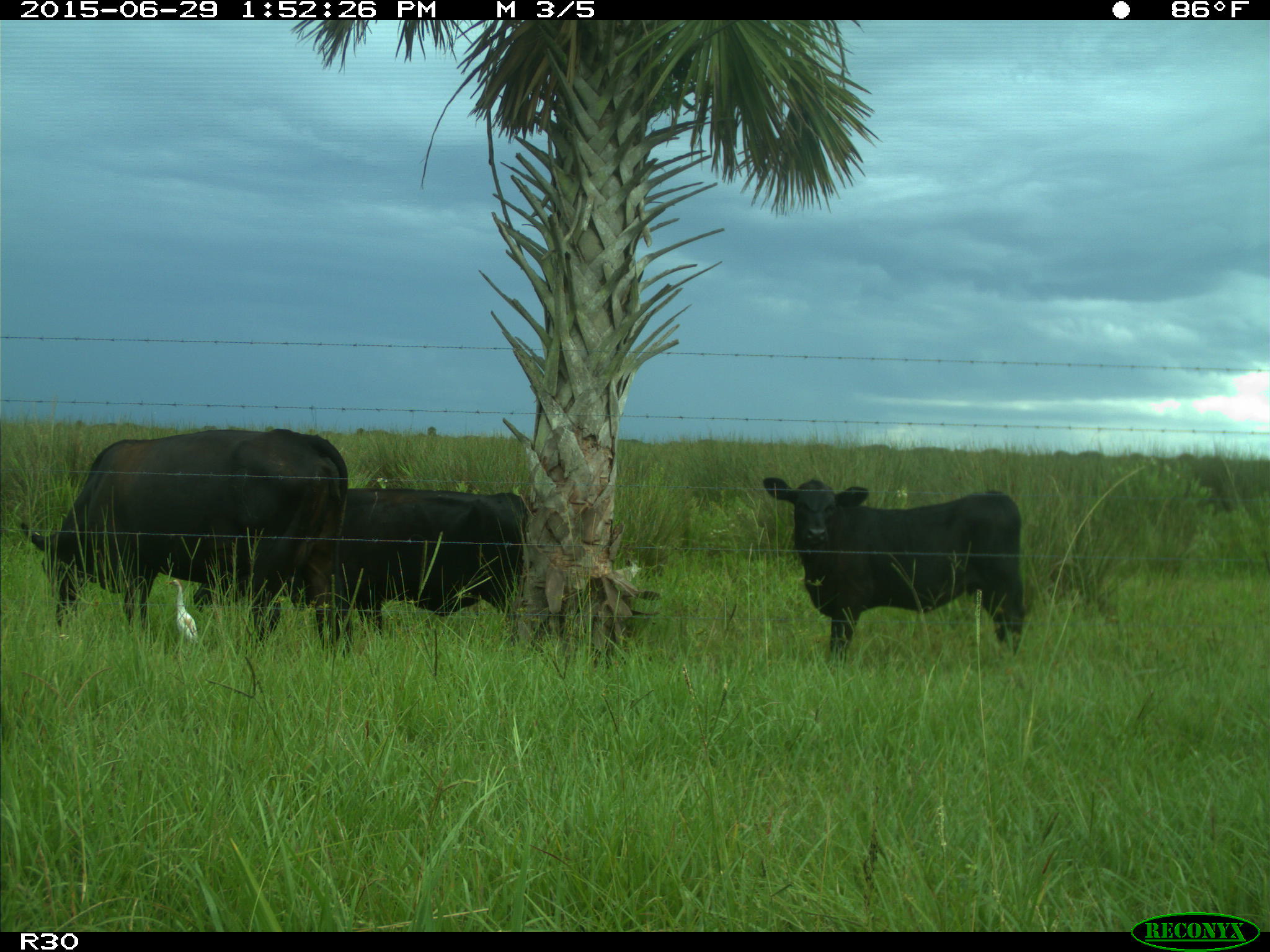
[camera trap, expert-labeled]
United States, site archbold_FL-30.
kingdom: Animalia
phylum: Chordata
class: Mammalia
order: Artiodactyla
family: Bovidae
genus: Bos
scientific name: Bos taurus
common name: domestic cow